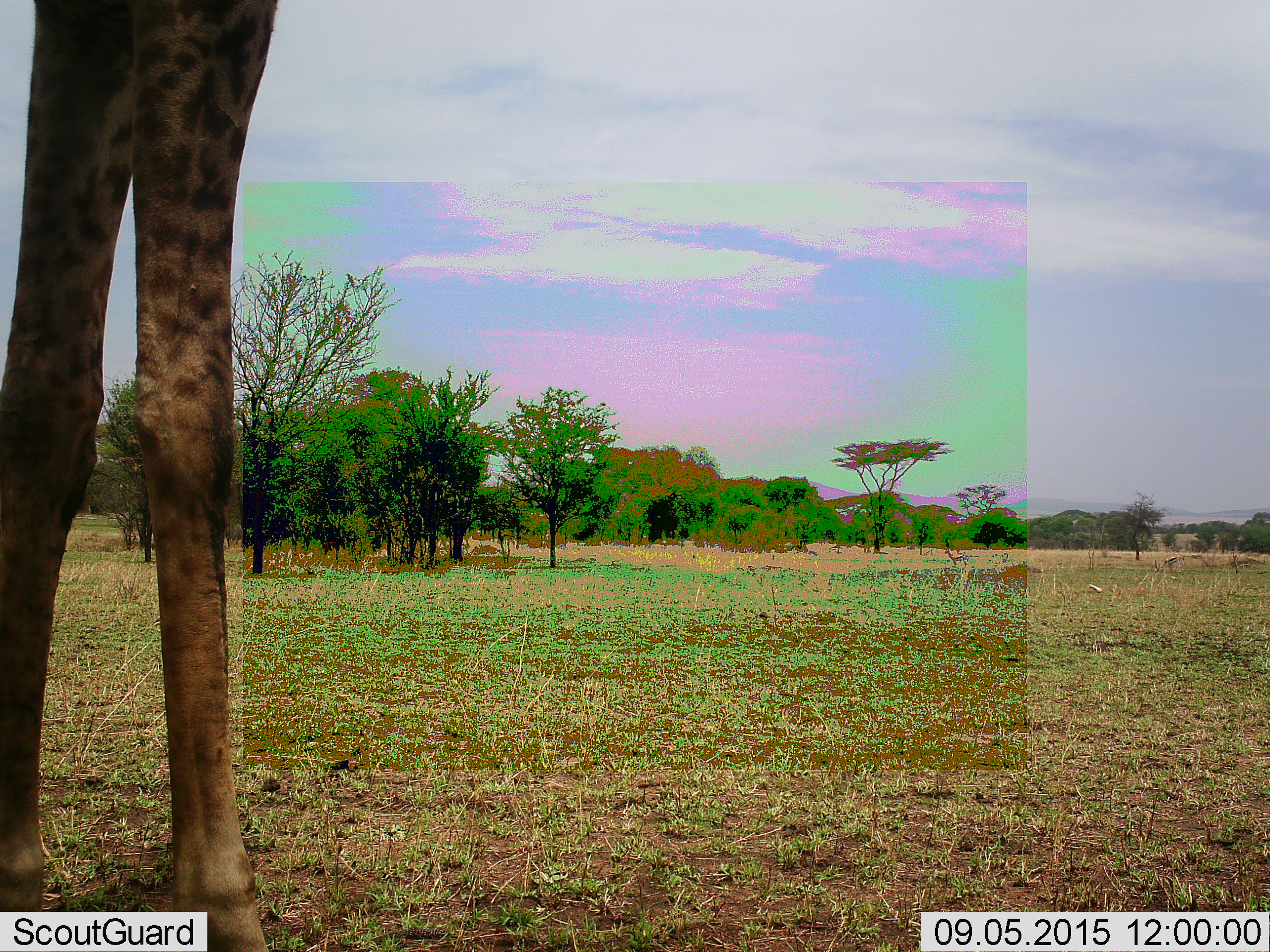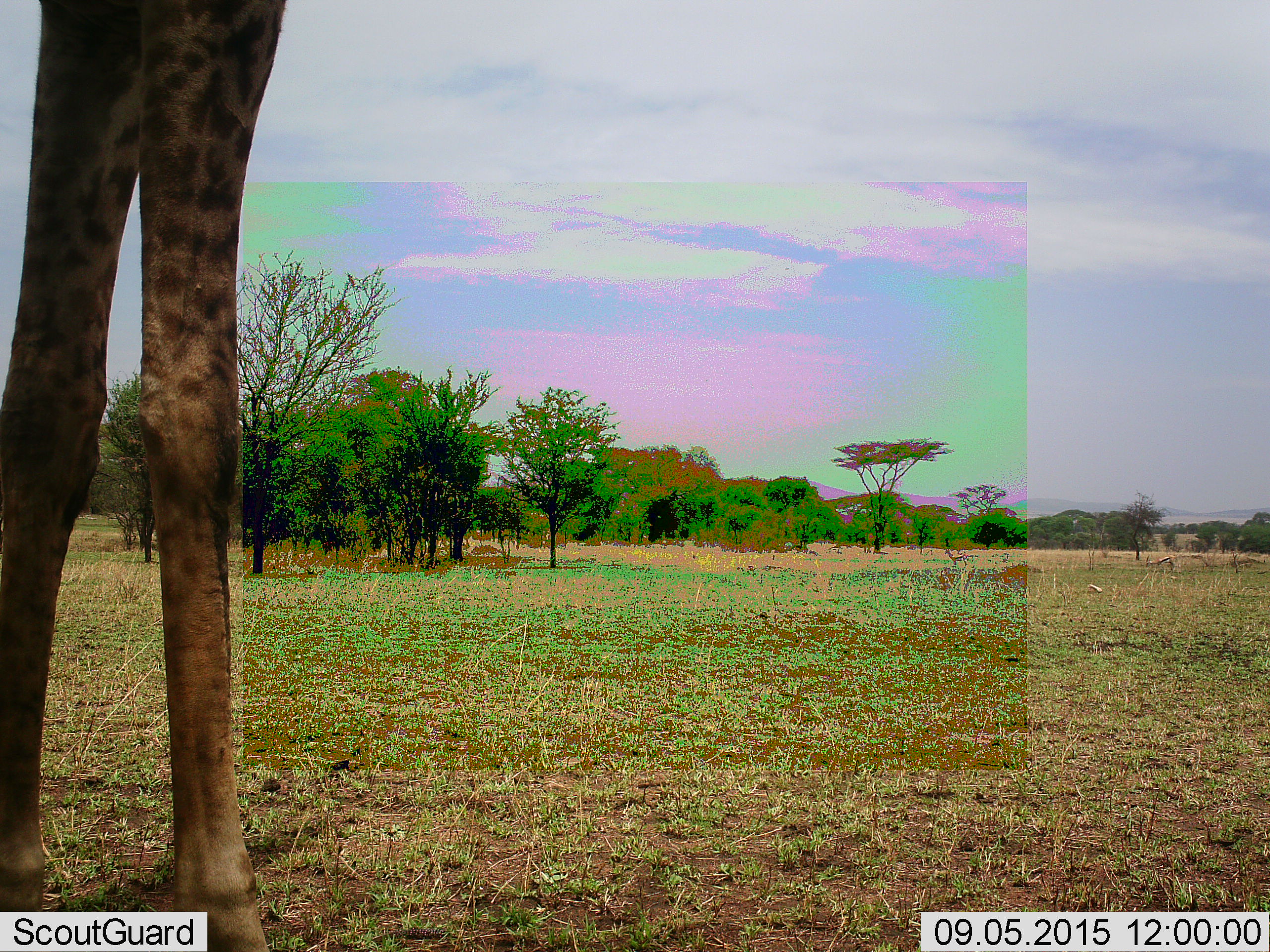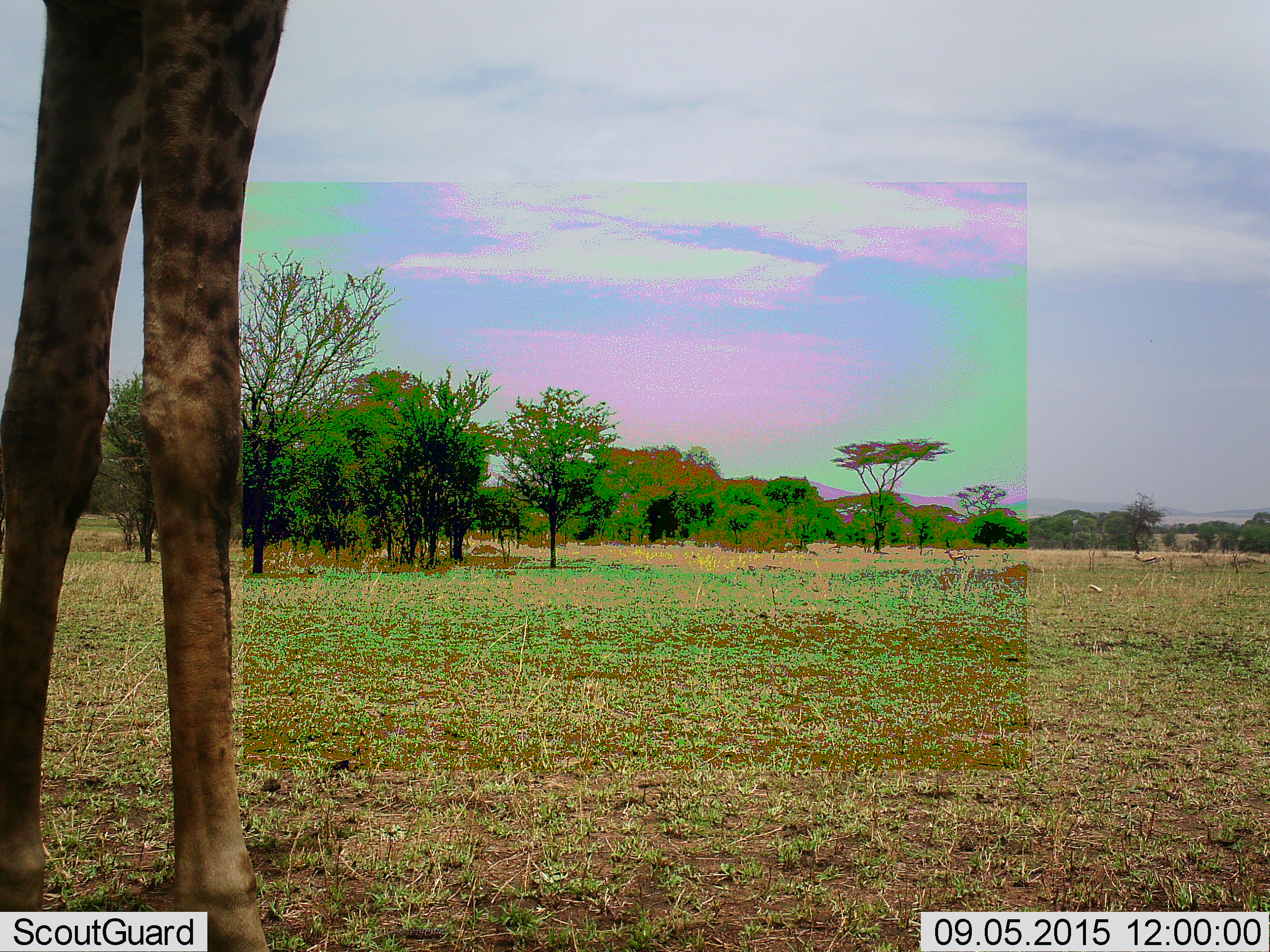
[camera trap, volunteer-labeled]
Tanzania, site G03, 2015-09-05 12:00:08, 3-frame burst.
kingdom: Animalia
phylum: Chordata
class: Mammalia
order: Artiodactyla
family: Giraffidae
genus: Giraffa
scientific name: Giraffa camelopardalis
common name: giraffe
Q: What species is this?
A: Giraffe (Giraffa camelopardalis).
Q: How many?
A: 1.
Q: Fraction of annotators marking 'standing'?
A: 95%.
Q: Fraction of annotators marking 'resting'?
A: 0%.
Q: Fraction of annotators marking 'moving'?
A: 5%.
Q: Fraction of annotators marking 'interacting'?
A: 0%.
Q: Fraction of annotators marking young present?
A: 0%.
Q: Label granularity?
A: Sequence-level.